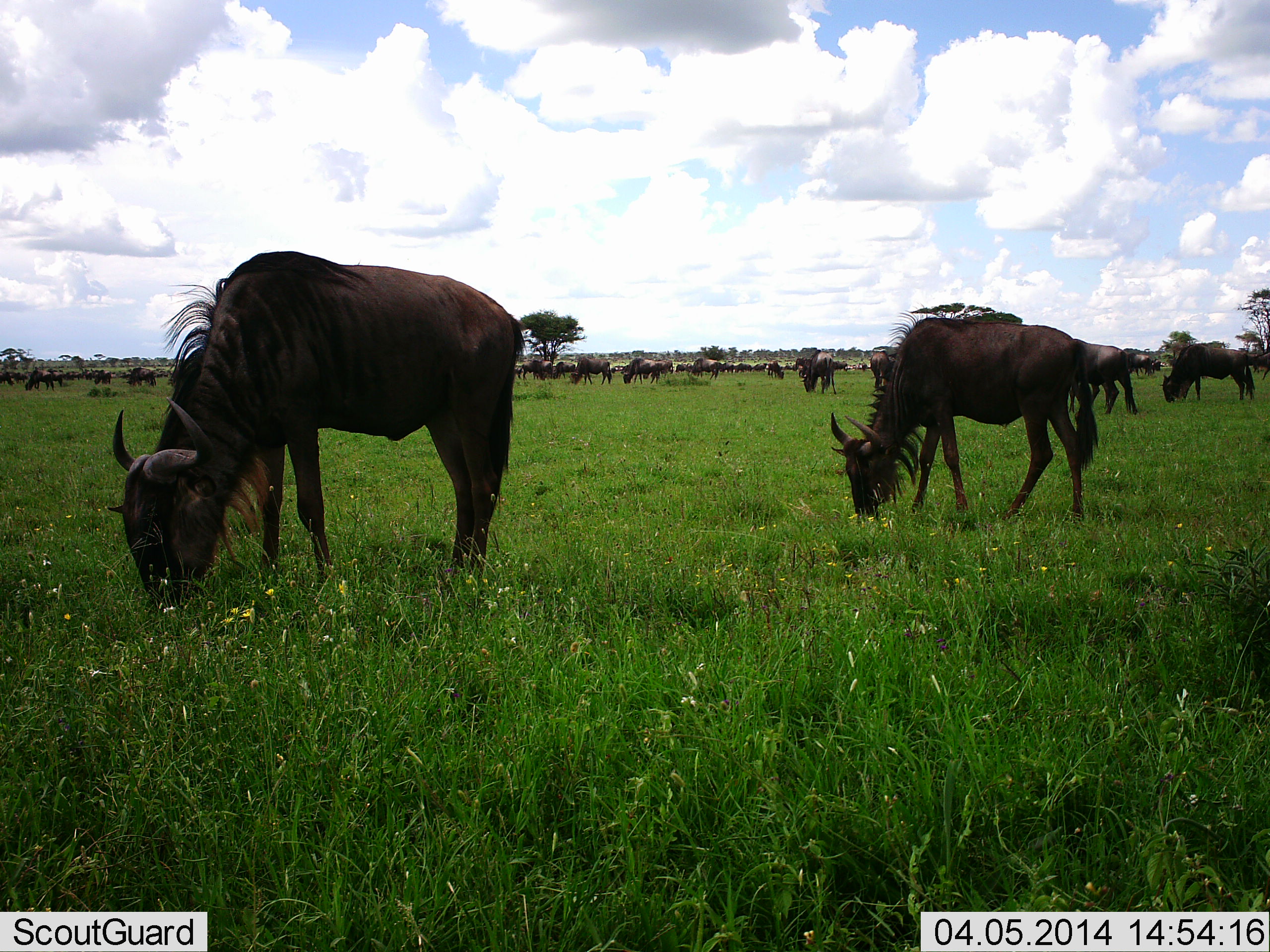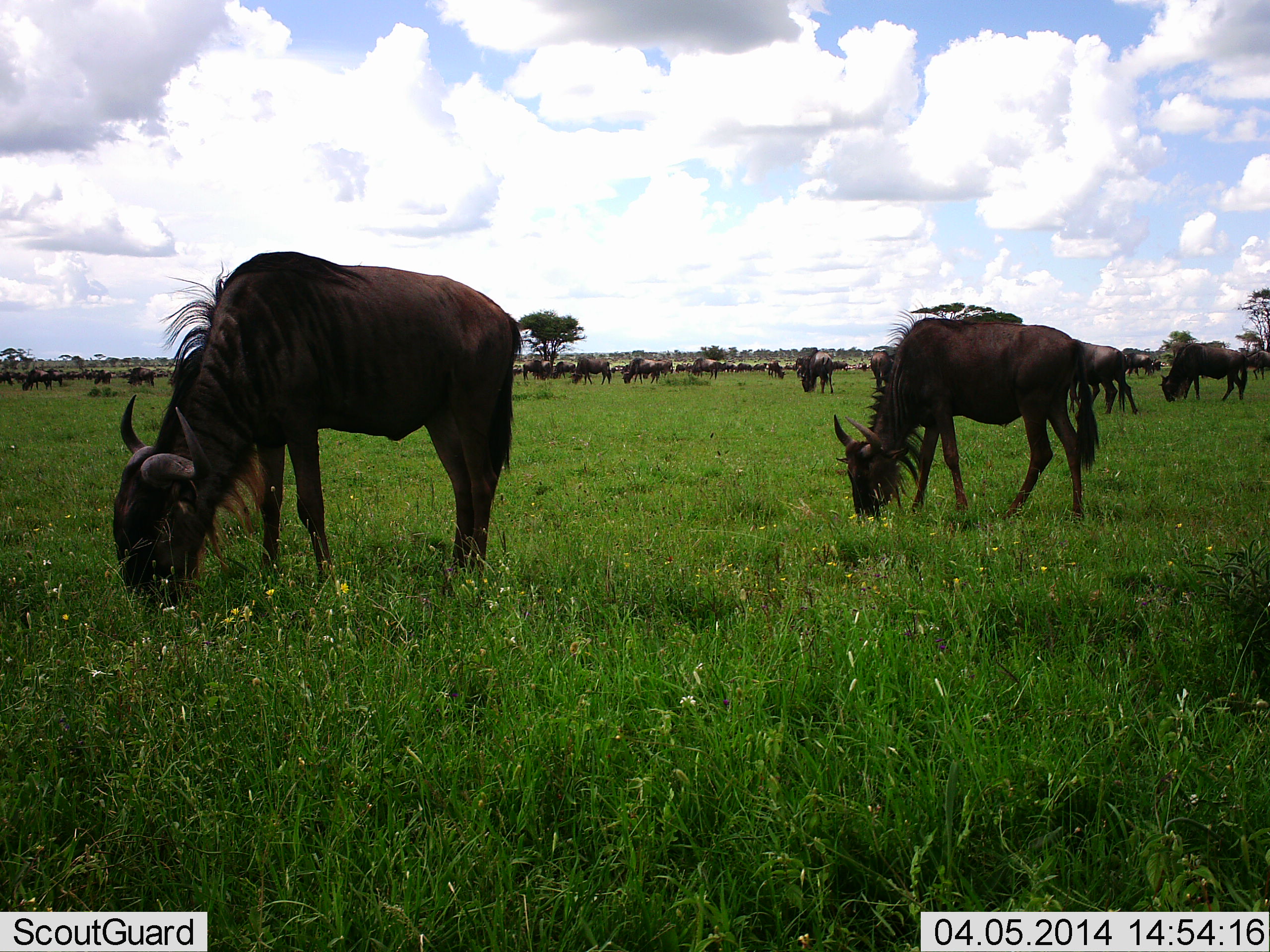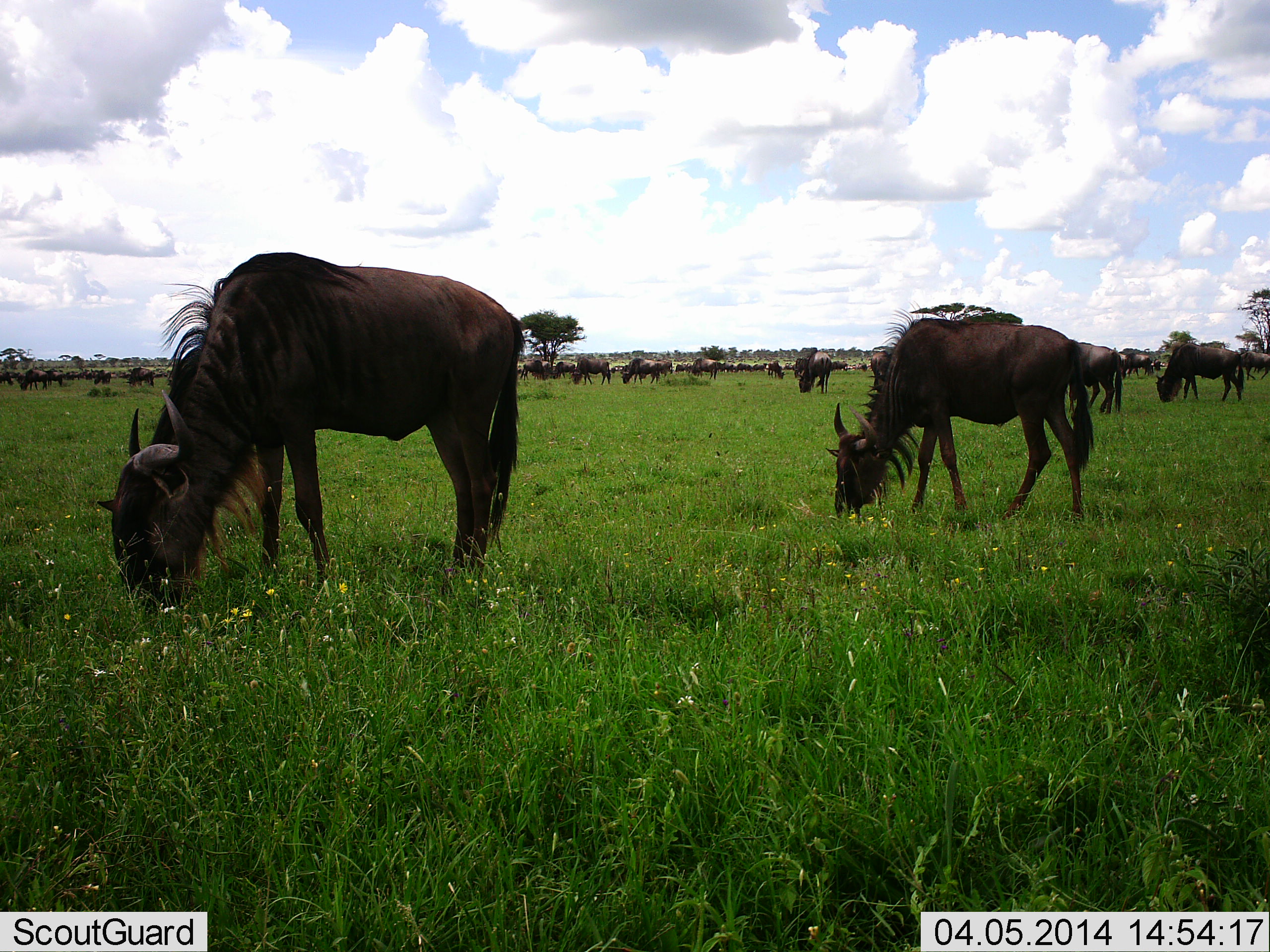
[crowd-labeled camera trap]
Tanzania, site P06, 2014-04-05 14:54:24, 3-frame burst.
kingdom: Animalia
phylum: Chordata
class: Mammalia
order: Artiodactyla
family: Bovidae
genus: Connochaetes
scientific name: Connochaetes taurinus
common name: blue wildebeest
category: wildebeest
Wildebeest (blue wildebeest) (Connochaetes taurinus), count 11-50. Behavior (volunteer vote fractions): standing 70%, resting 10%, moving 40%, interacting 20%. Young present (vote fraction): 0%. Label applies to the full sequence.